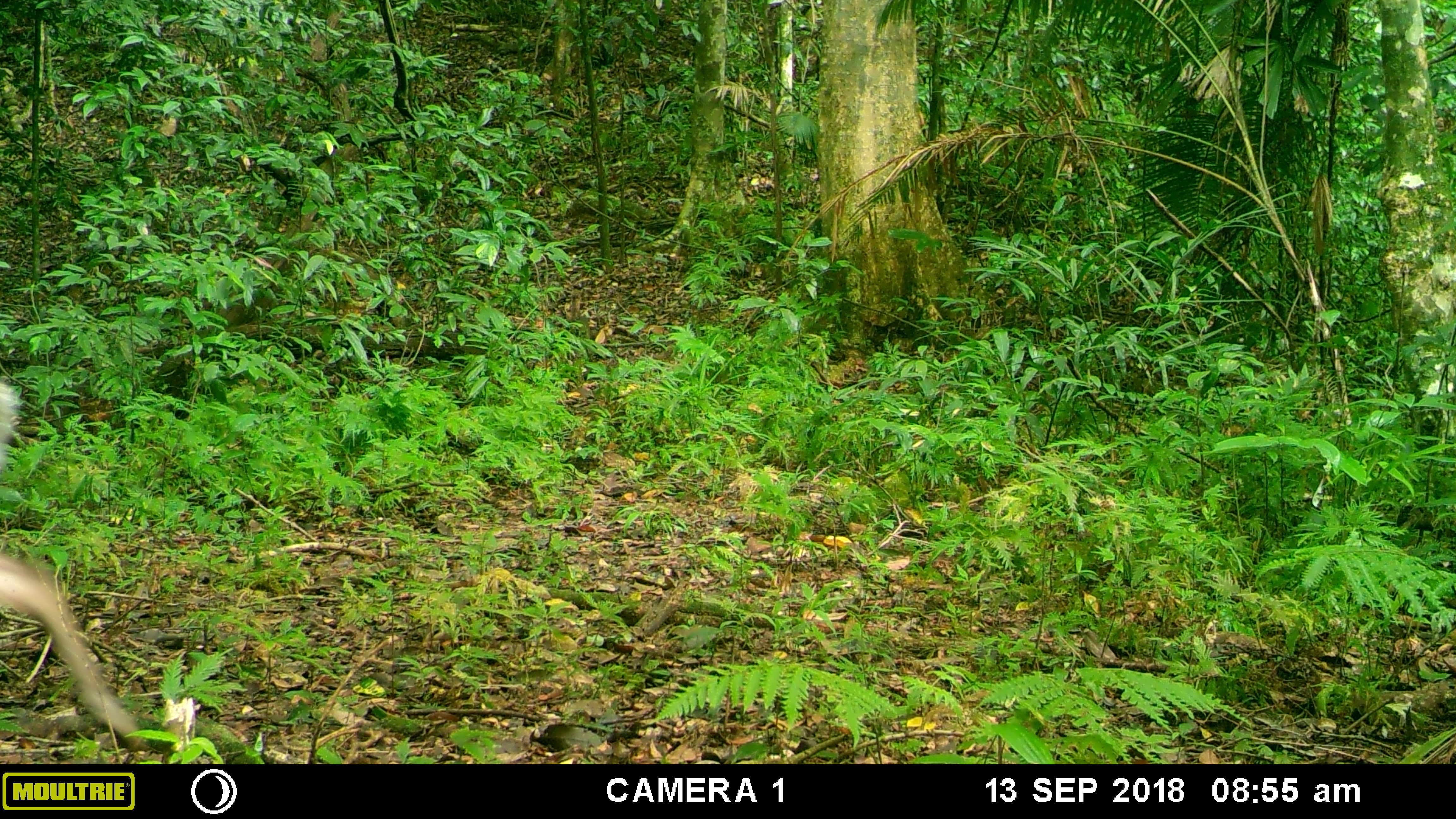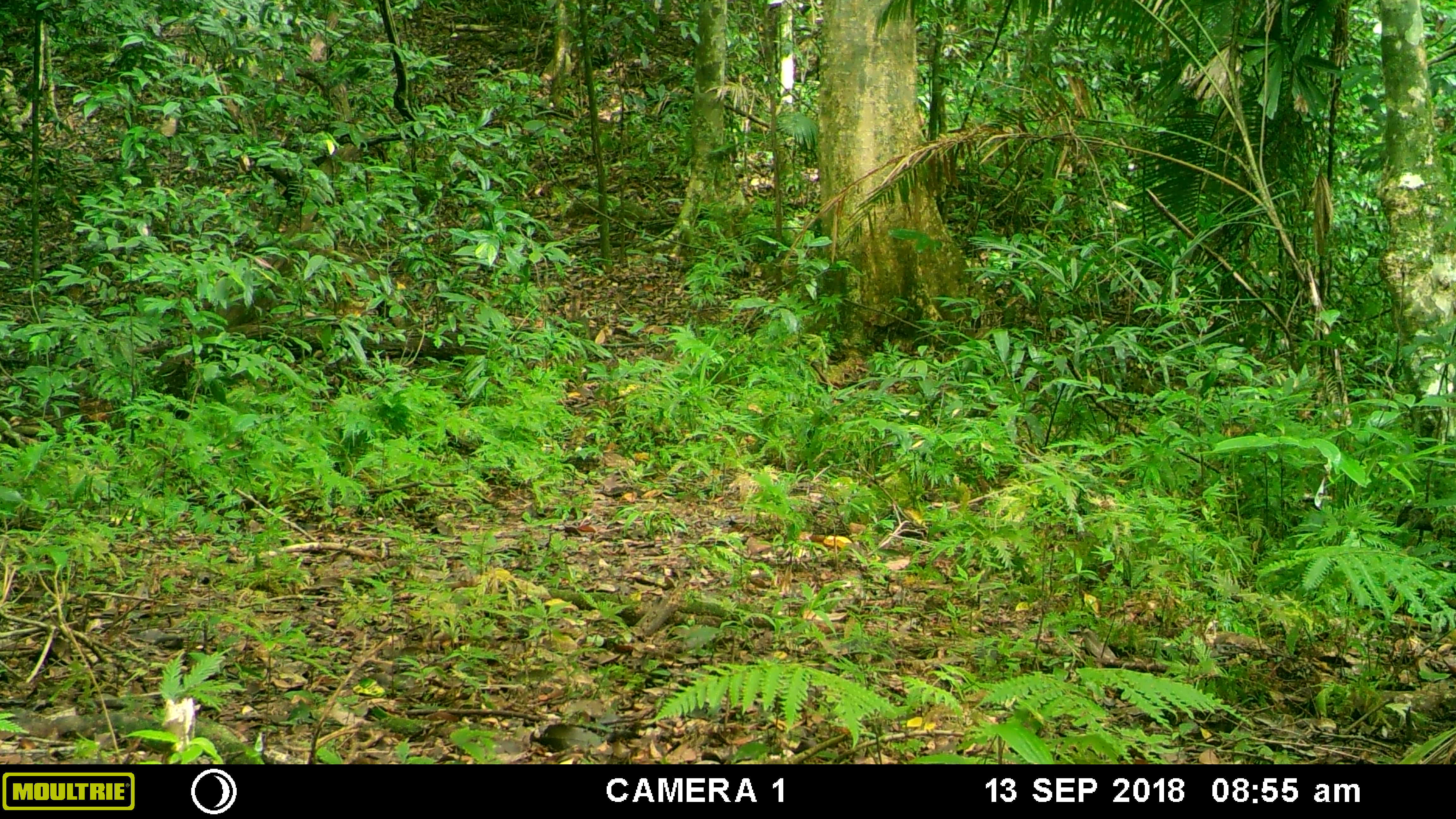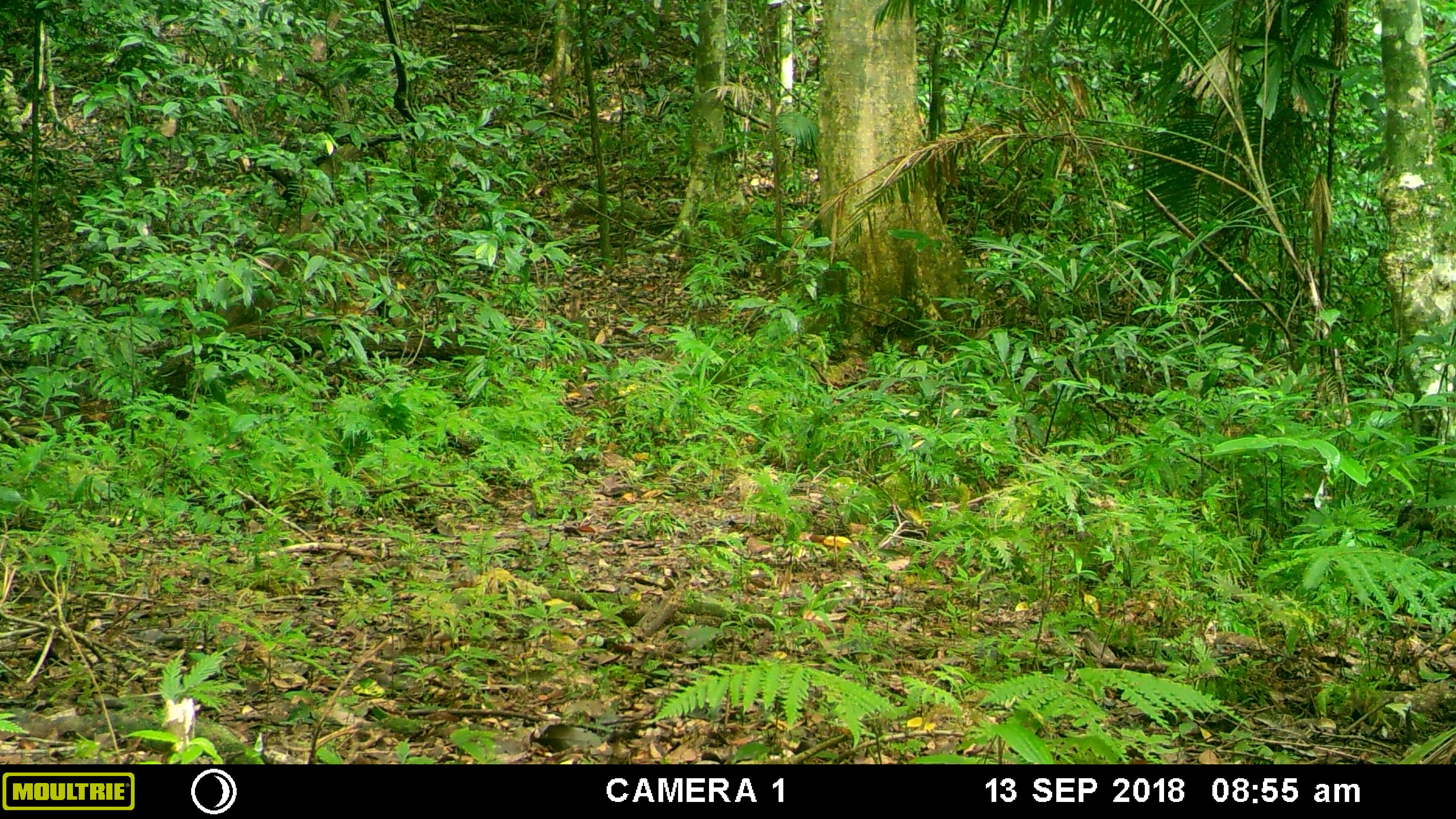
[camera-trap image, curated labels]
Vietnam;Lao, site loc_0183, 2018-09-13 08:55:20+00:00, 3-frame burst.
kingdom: Animalia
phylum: Chordata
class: Mammalia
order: Artiodactyla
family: Cervidae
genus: Muntiacus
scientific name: Muntiacus rooseveltorum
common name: roosevelt's muntjac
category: roosevelts muntjac group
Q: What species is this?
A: Roosevelts muntjac group (roosevelt's muntjac) (Muntiacus rooseveltorum).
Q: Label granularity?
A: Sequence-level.